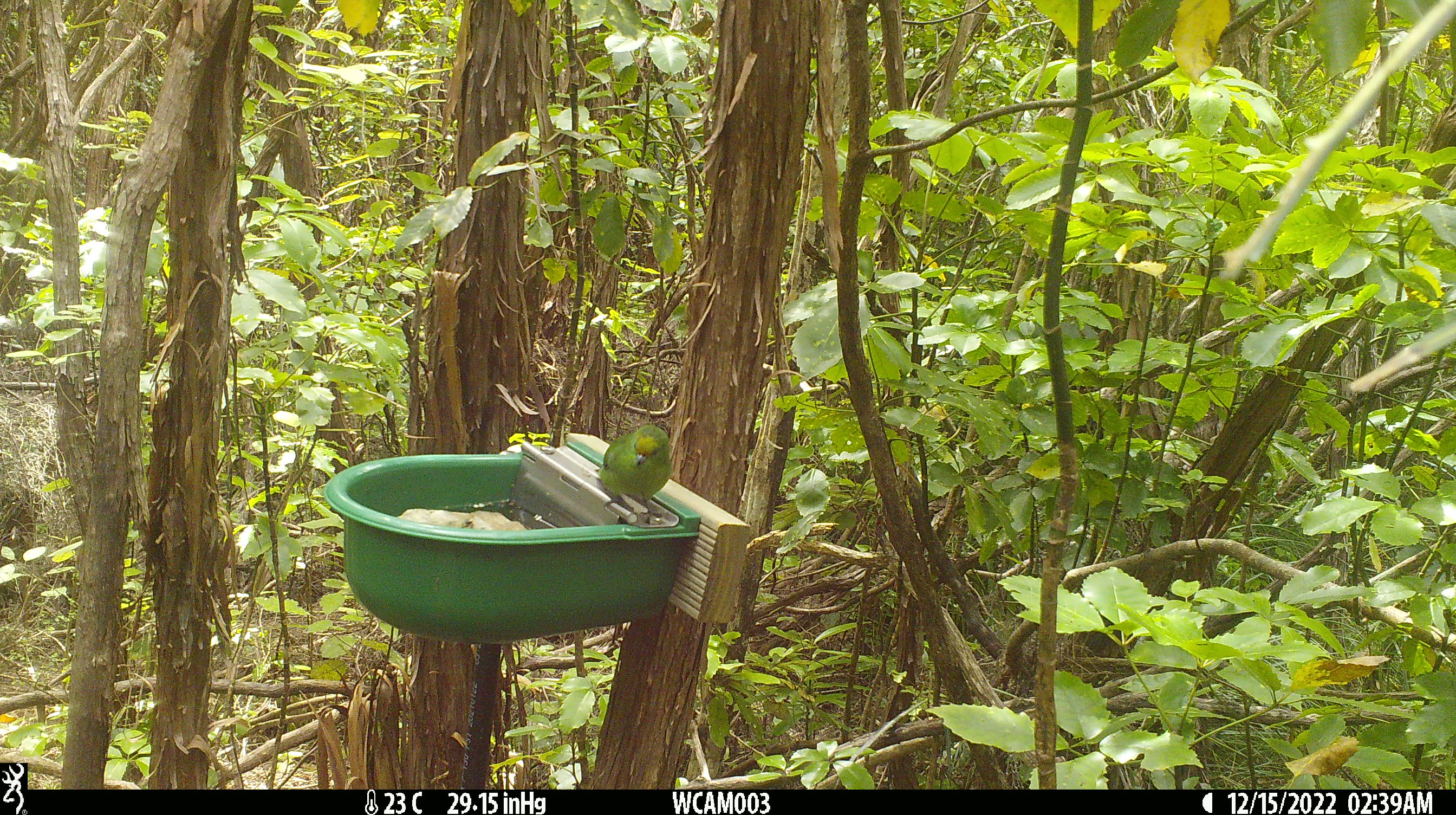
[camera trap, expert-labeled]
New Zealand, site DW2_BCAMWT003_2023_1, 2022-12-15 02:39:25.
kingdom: Animalia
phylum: Chordata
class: Aves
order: Psittaciformes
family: Psittaculidae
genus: Cyanoramphus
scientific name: Cyanoramphus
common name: parakeet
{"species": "parakeet (Cyanoramphus)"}